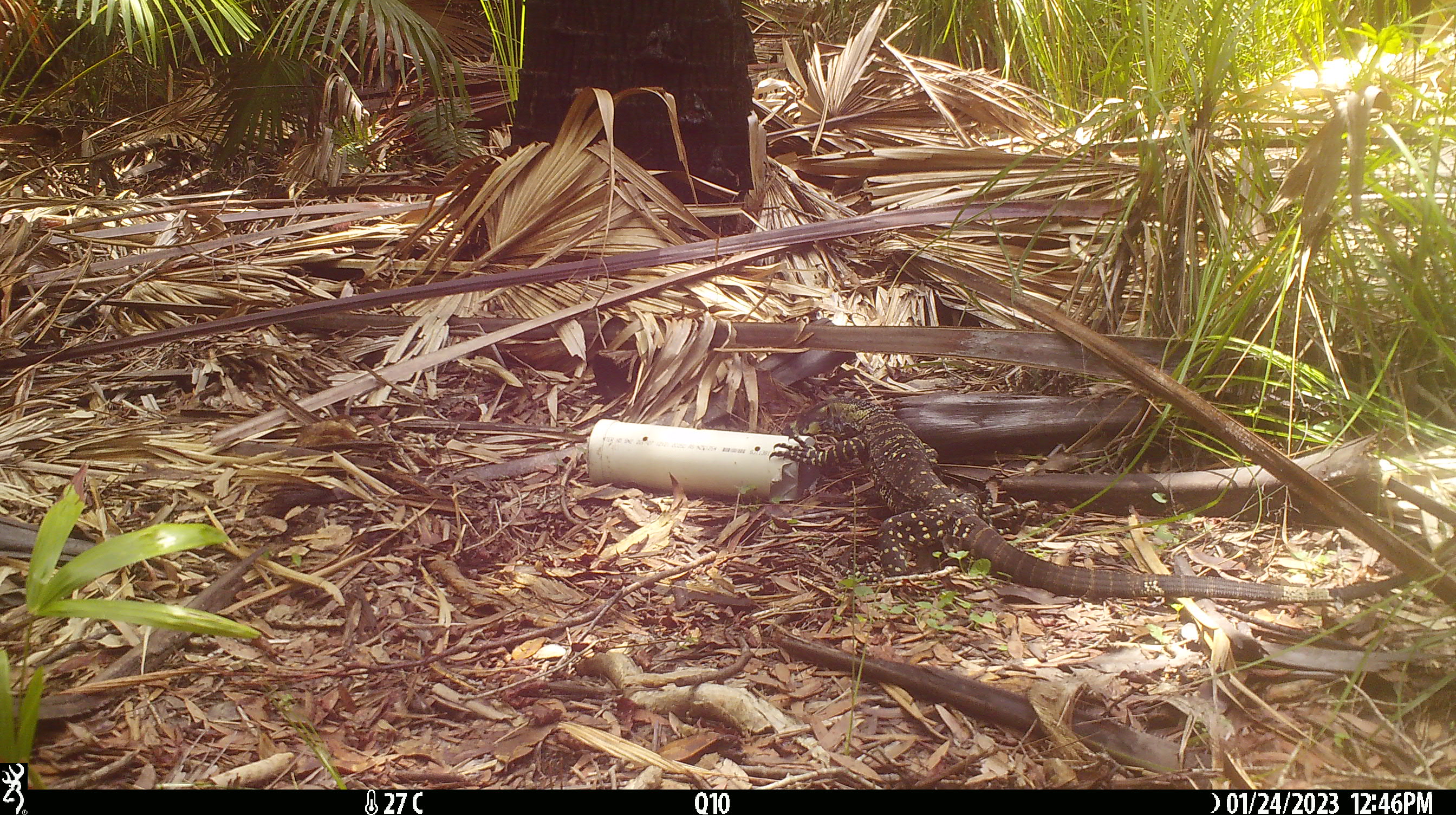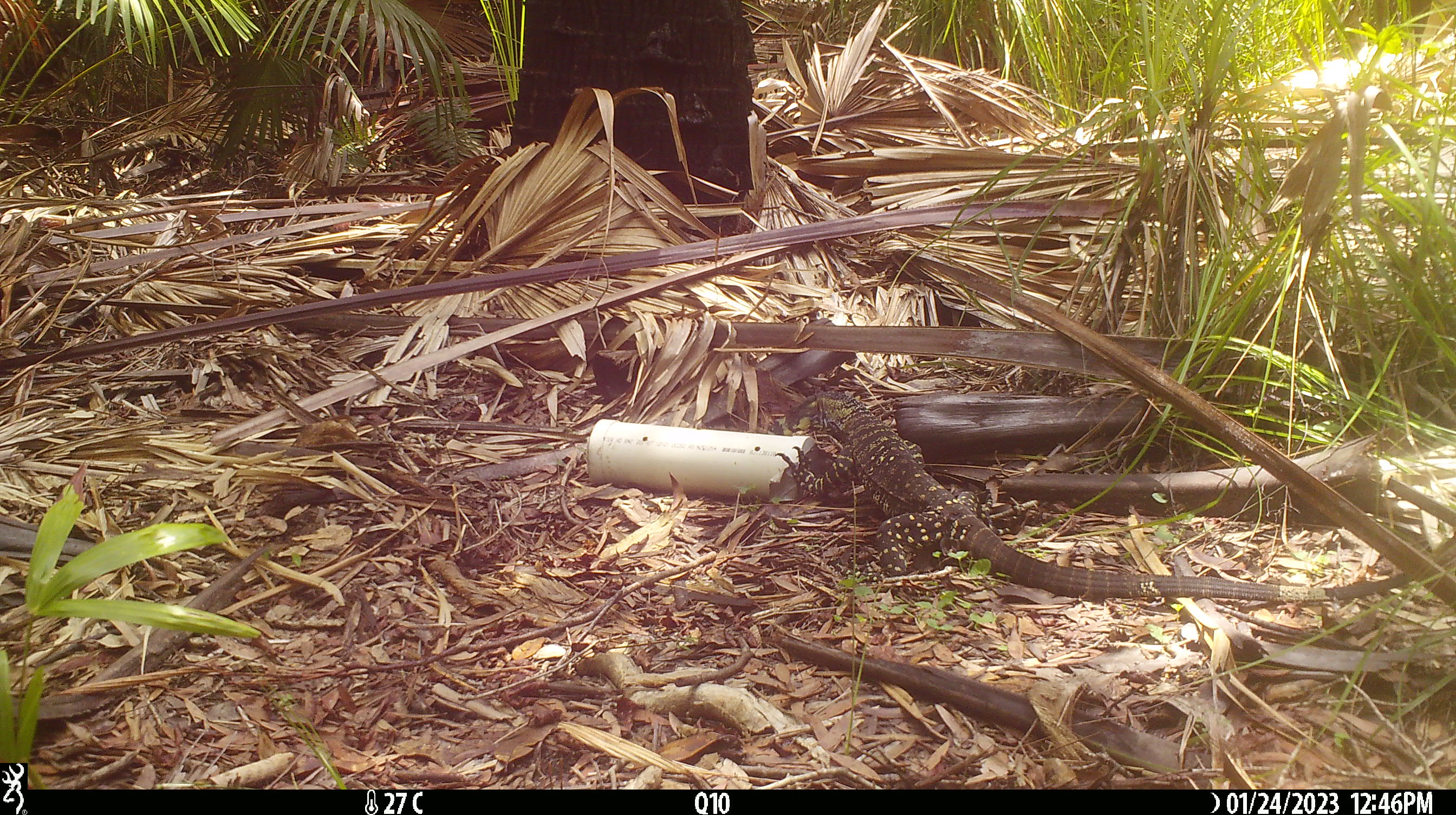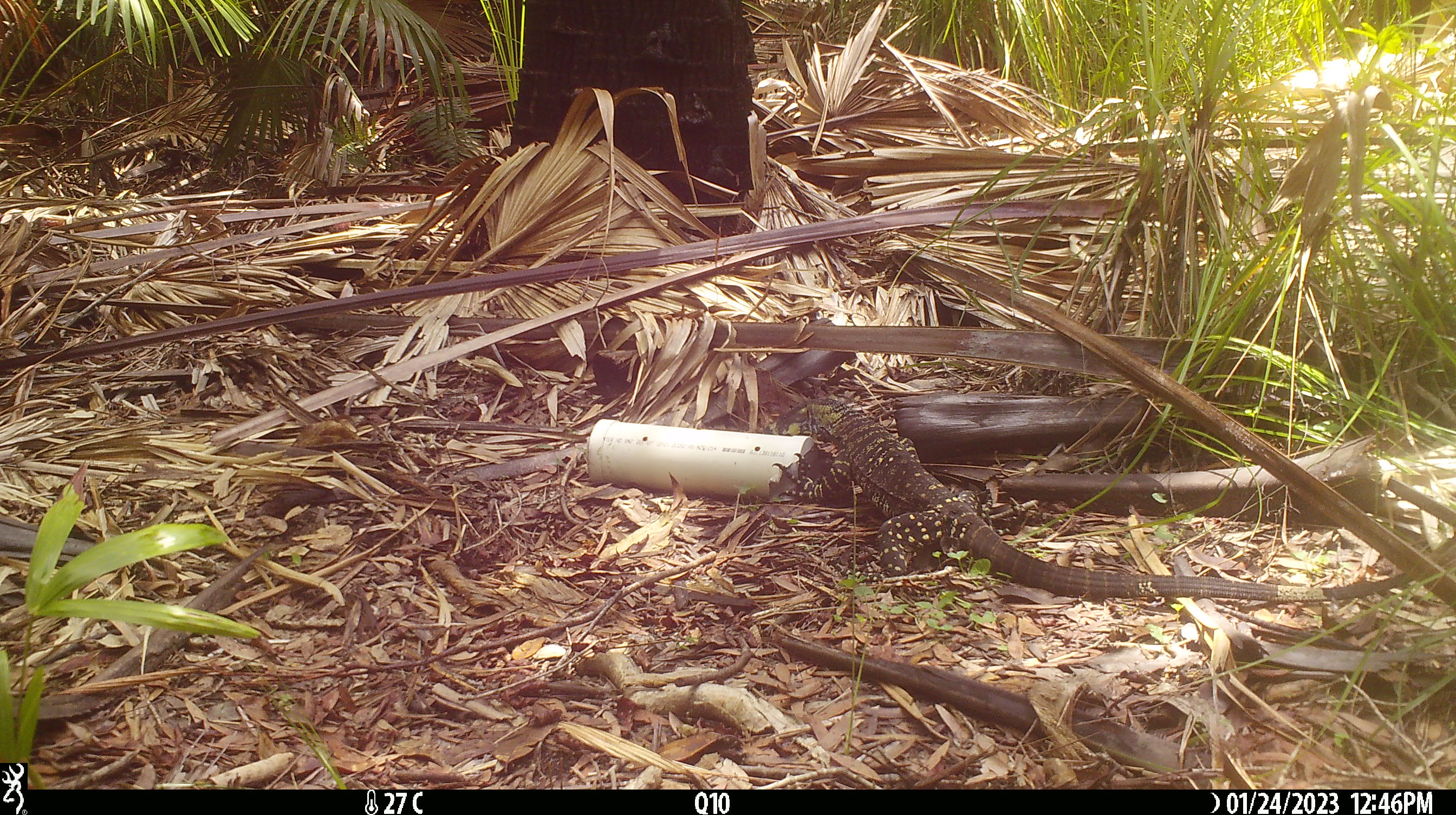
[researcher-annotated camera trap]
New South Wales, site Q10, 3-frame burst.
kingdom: Animalia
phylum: Chordata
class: Reptilia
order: Squamata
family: Varanidae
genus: Varanus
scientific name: Varanus varius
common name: lace monitor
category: goanna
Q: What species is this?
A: Goanna (lace monitor) (Varanus varius).